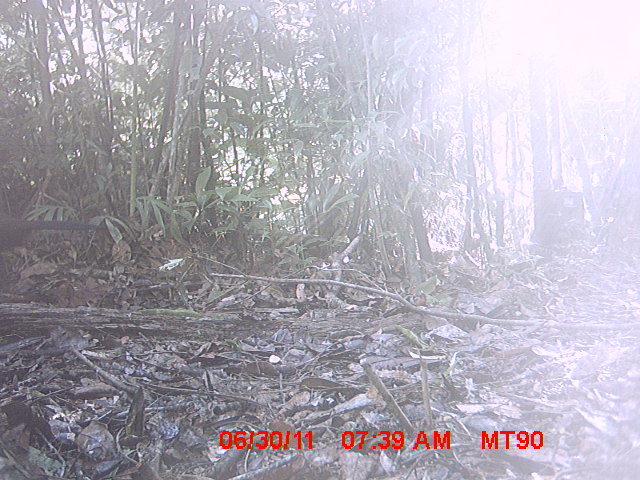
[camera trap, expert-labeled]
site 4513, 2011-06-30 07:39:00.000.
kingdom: Animalia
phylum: Chordata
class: Aves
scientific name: Aves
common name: bird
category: unknown bird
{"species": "unknown bird (bird) (Aves)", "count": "1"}